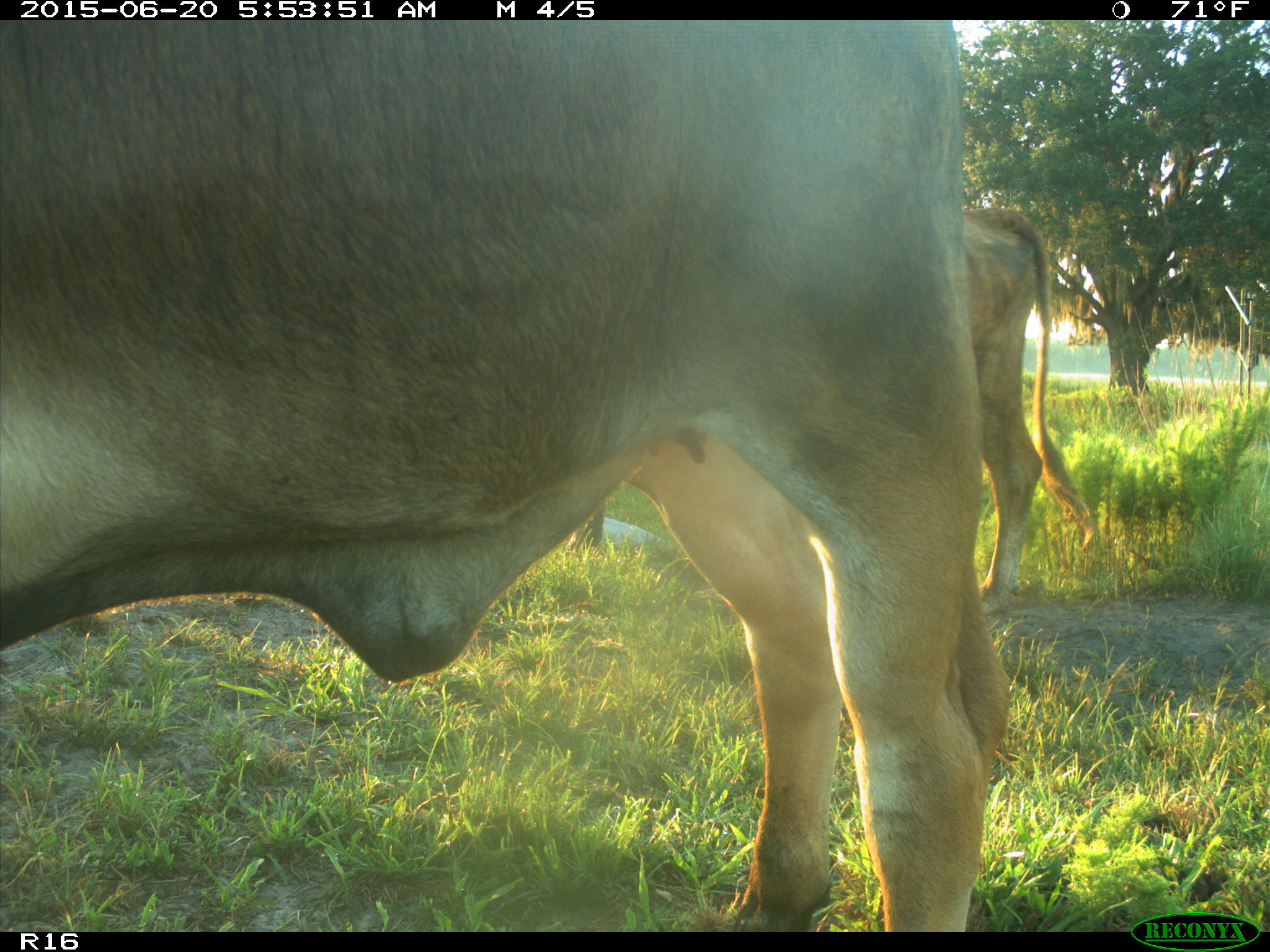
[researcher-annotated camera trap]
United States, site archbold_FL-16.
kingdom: Animalia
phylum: Chordata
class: Mammalia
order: Artiodactyla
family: Bovidae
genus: Bos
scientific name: Bos taurus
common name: domestic cow